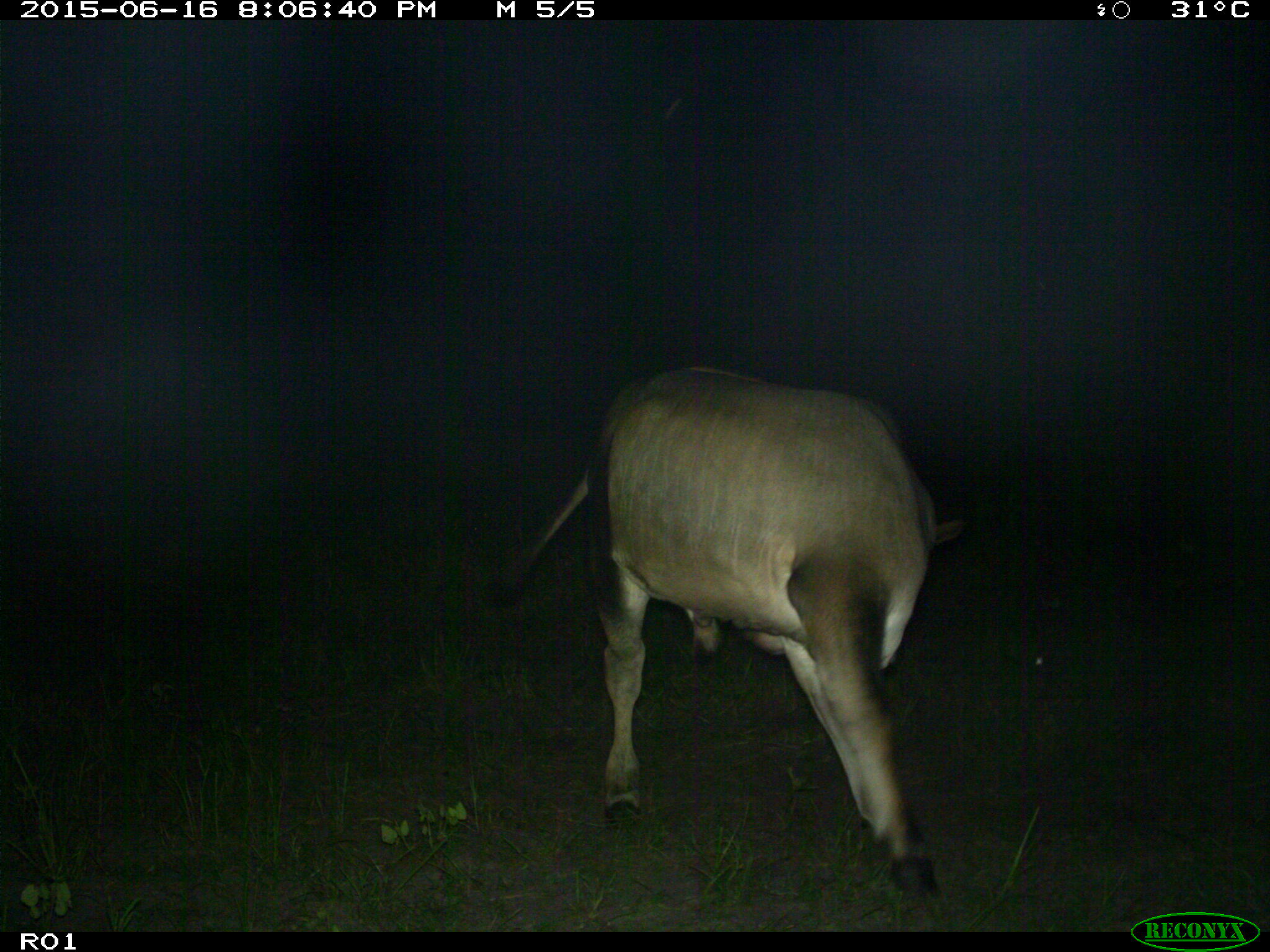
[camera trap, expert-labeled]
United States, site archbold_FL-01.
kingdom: Animalia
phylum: Chordata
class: Mammalia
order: Artiodactyla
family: Bovidae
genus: Bos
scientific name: Bos taurus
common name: domestic cow